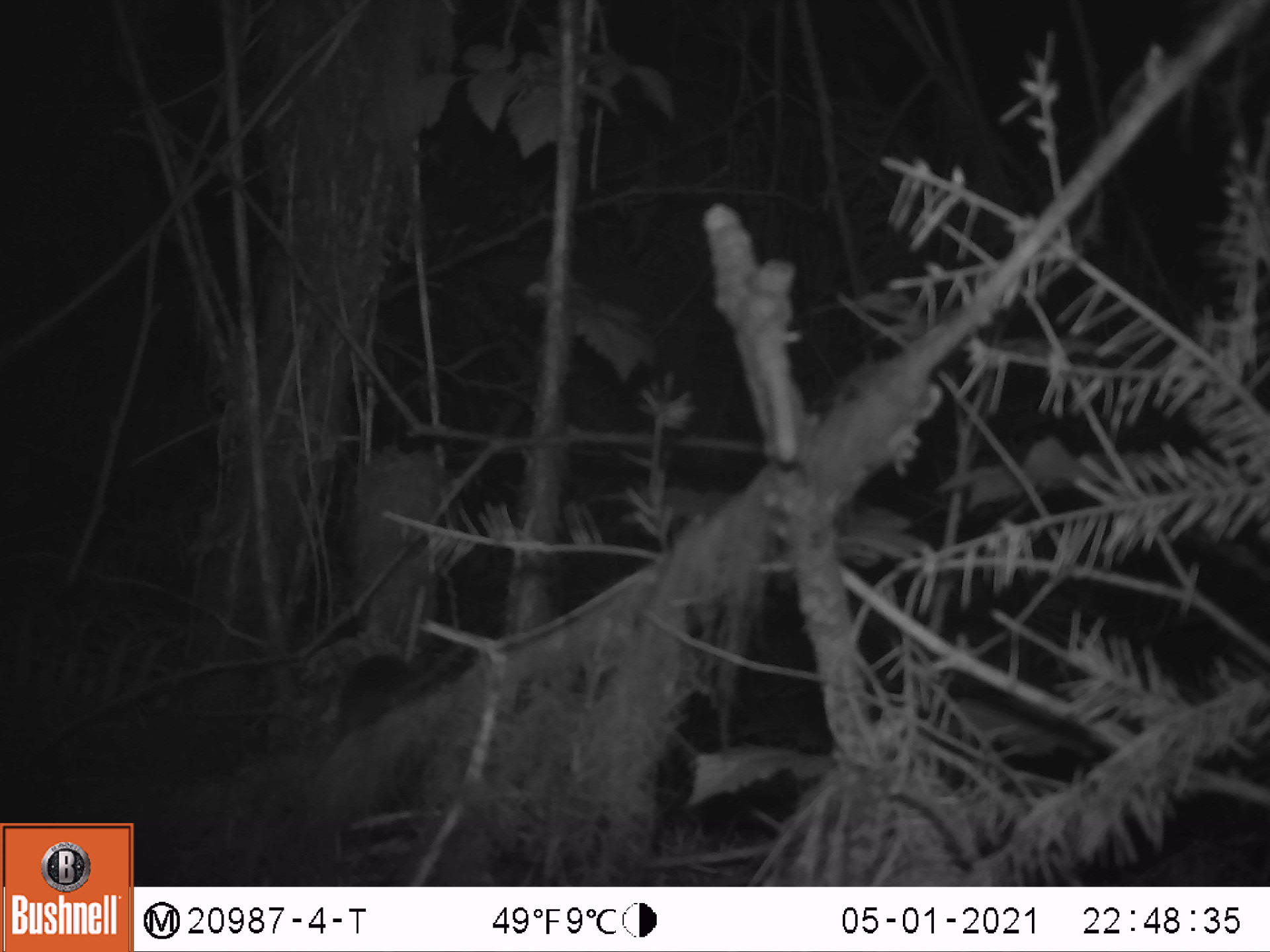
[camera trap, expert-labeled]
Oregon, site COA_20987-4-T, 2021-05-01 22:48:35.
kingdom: Animalia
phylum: Chordata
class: Mammalia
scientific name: Mammalia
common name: small mammal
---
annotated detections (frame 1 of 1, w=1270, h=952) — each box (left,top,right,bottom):
small mammal: (287,586,364,673)